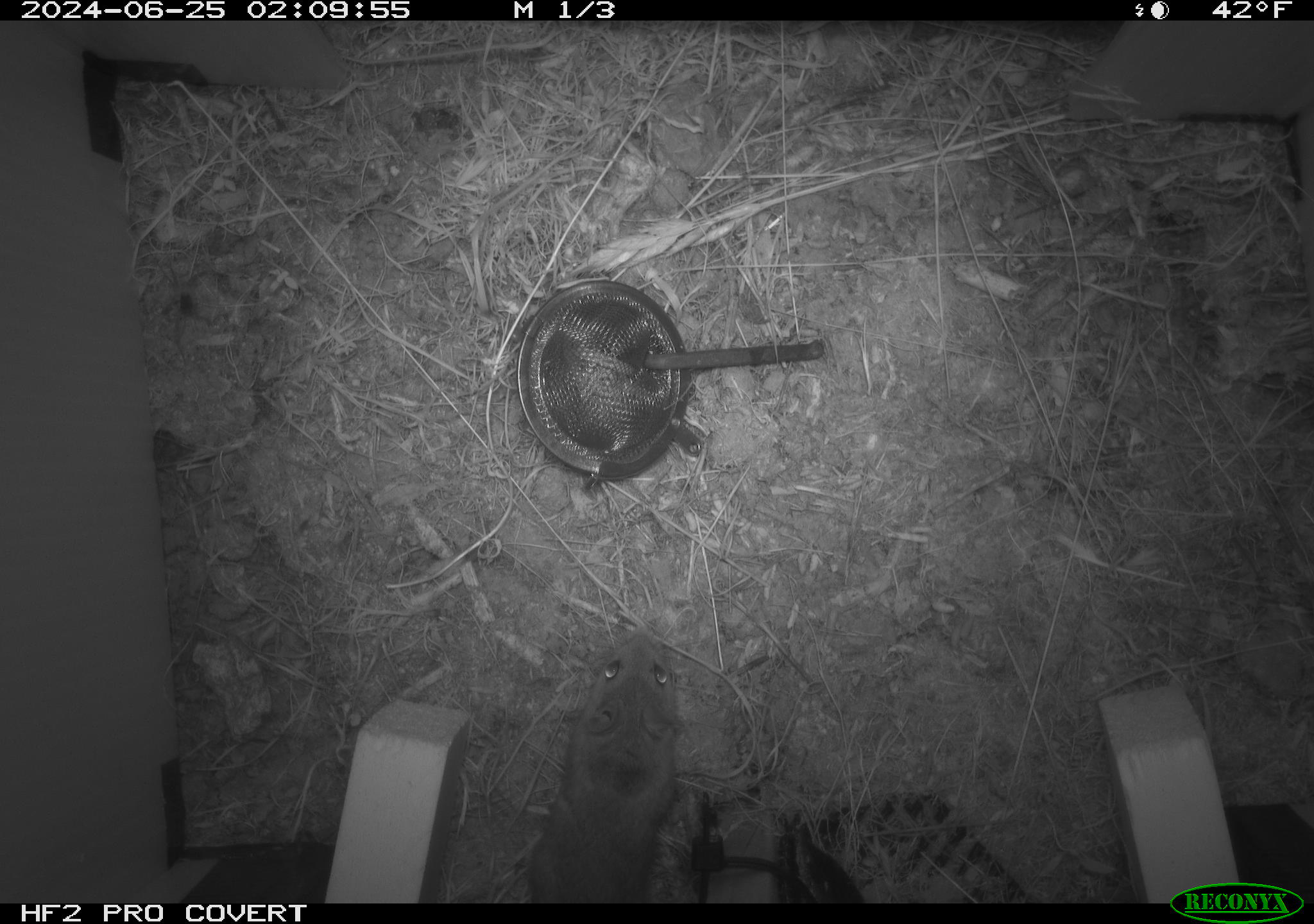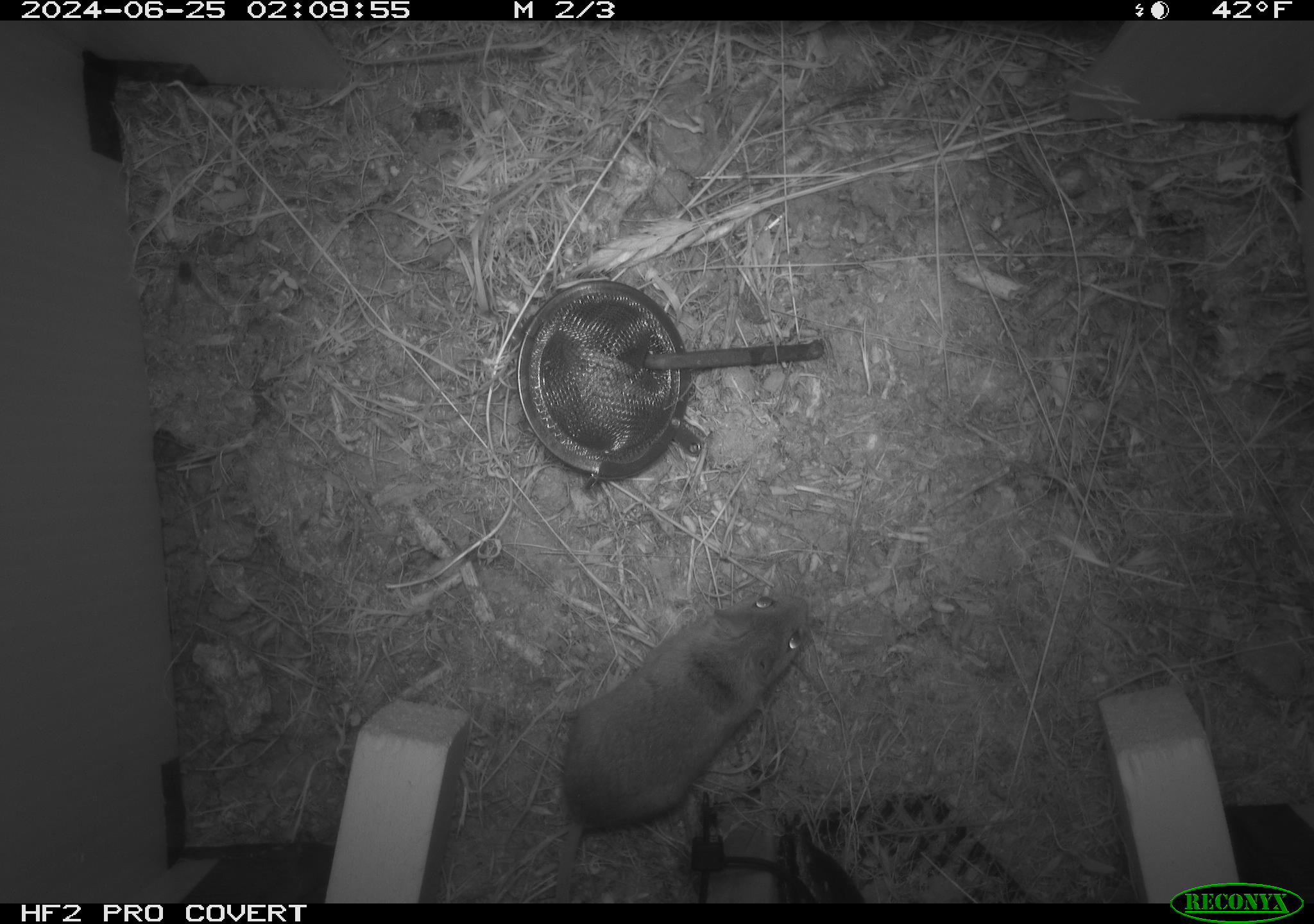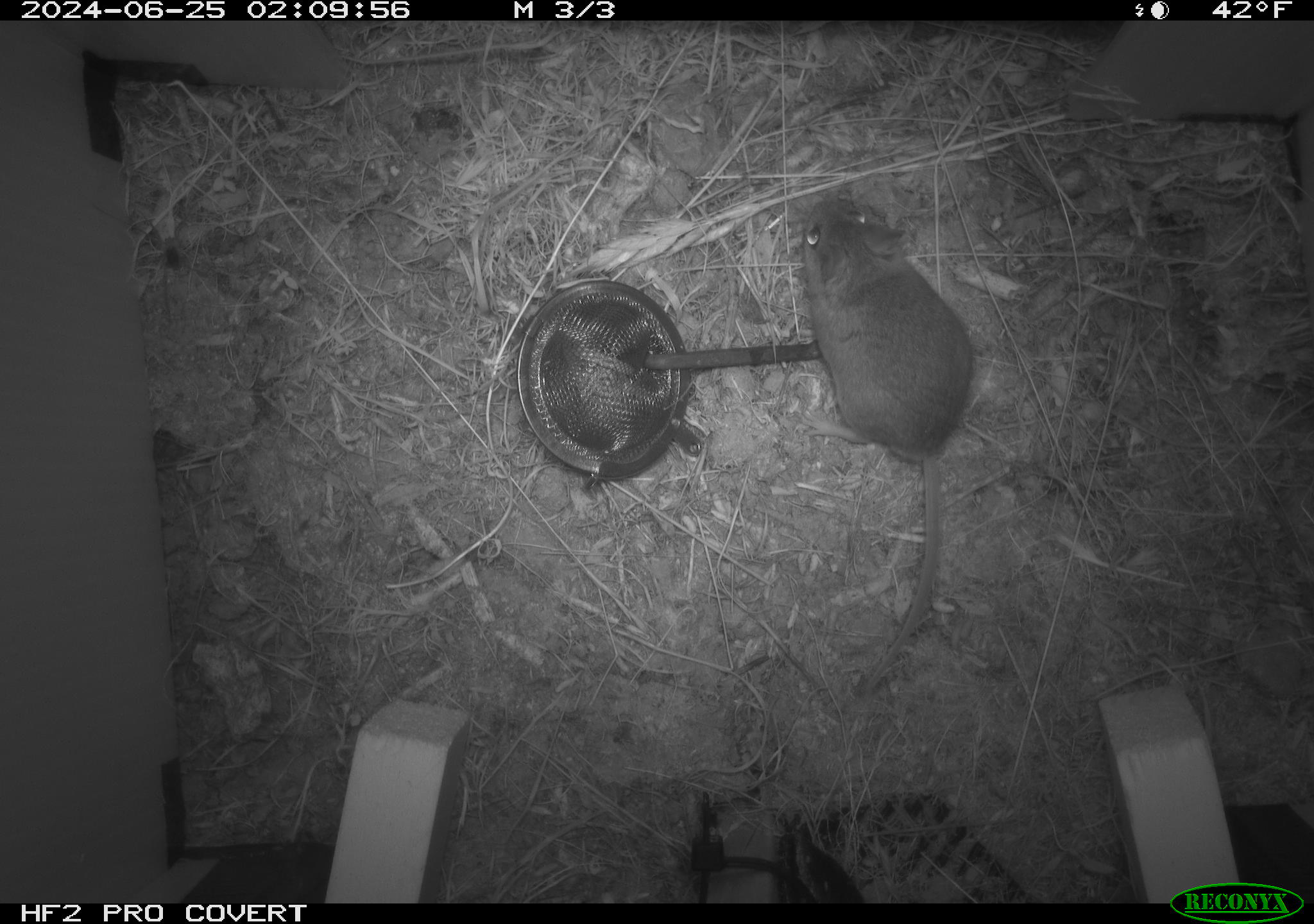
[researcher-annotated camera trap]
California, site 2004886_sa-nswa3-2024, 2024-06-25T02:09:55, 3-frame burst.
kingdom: Animalia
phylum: Chordata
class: Mammalia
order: Rodentia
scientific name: Rodentia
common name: rodent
Rodent (Rodentia).